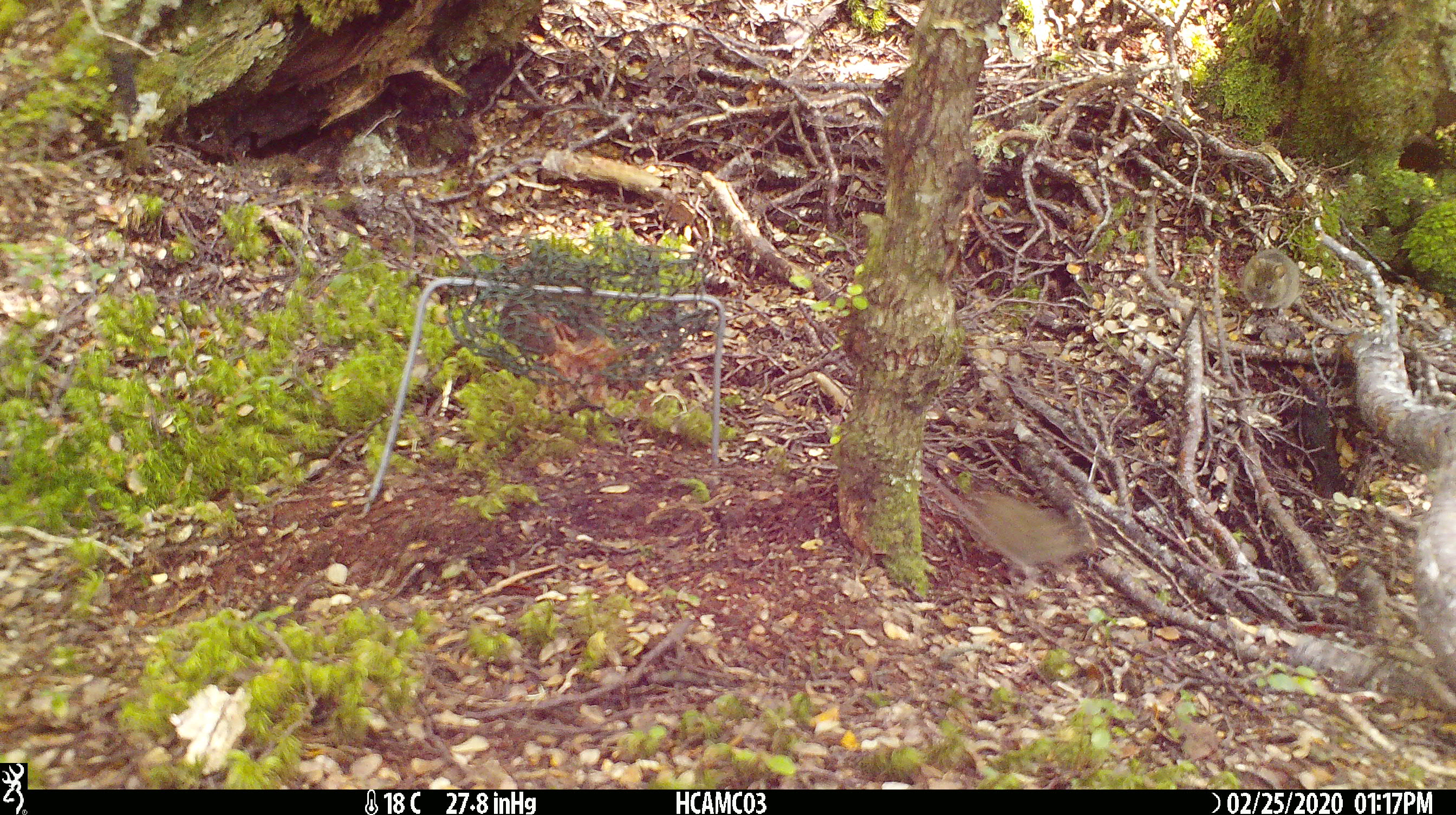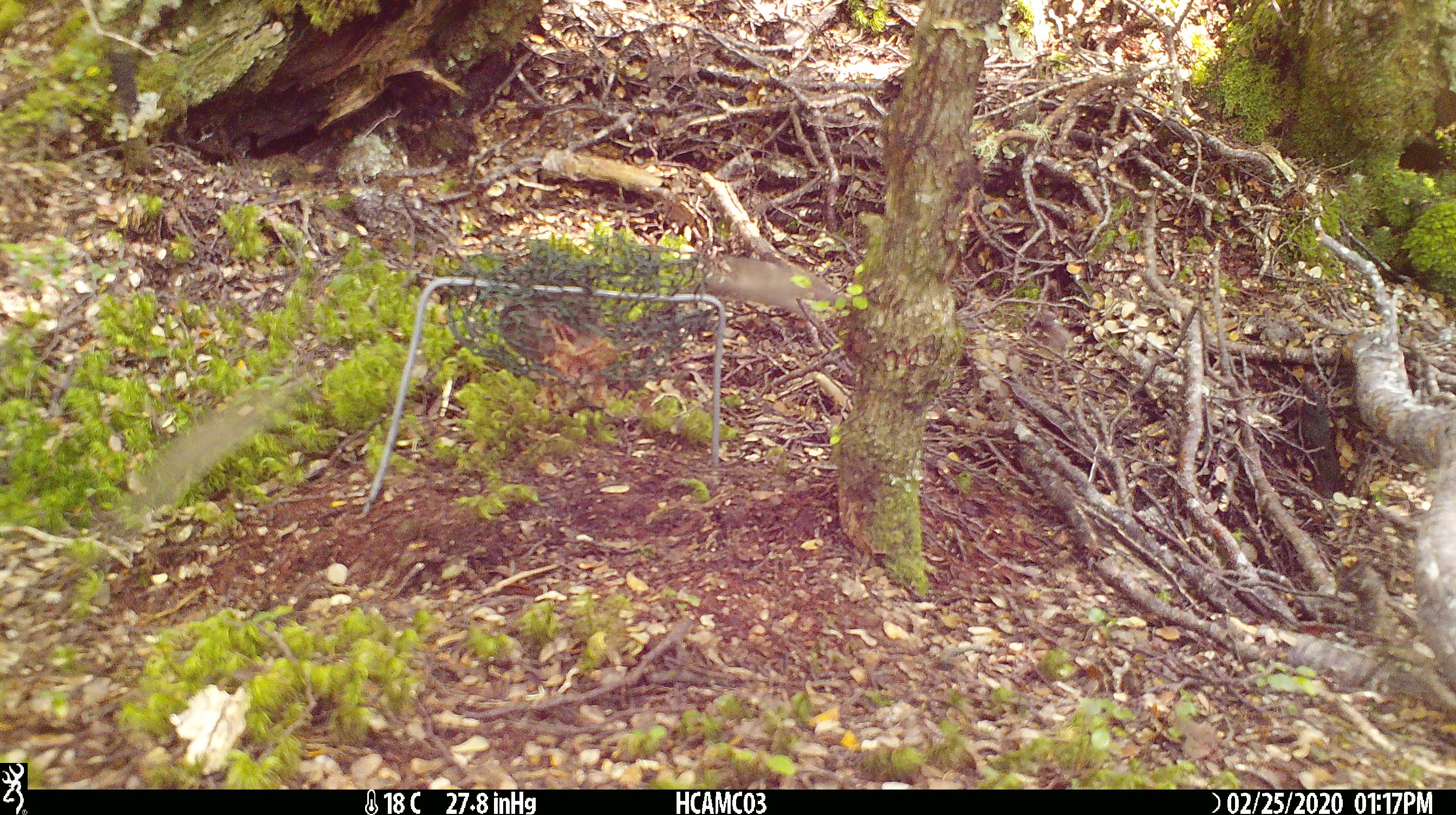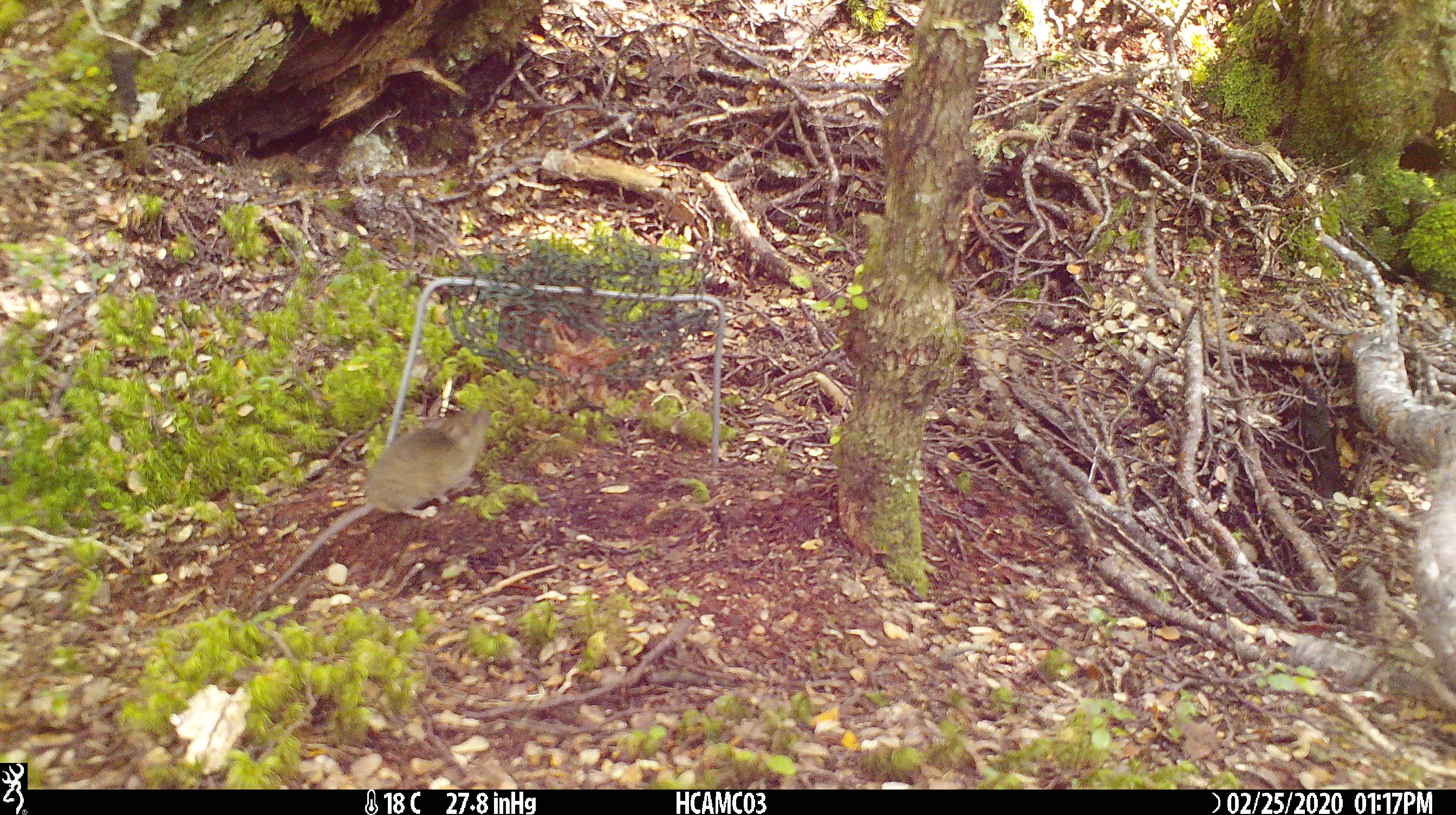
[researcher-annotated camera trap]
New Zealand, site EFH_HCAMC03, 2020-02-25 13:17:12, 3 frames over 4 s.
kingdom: Animalia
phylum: Chordata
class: Mammalia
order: Rodentia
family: Muridae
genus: Mus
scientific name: Mus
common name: mouse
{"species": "mouse (Mus)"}